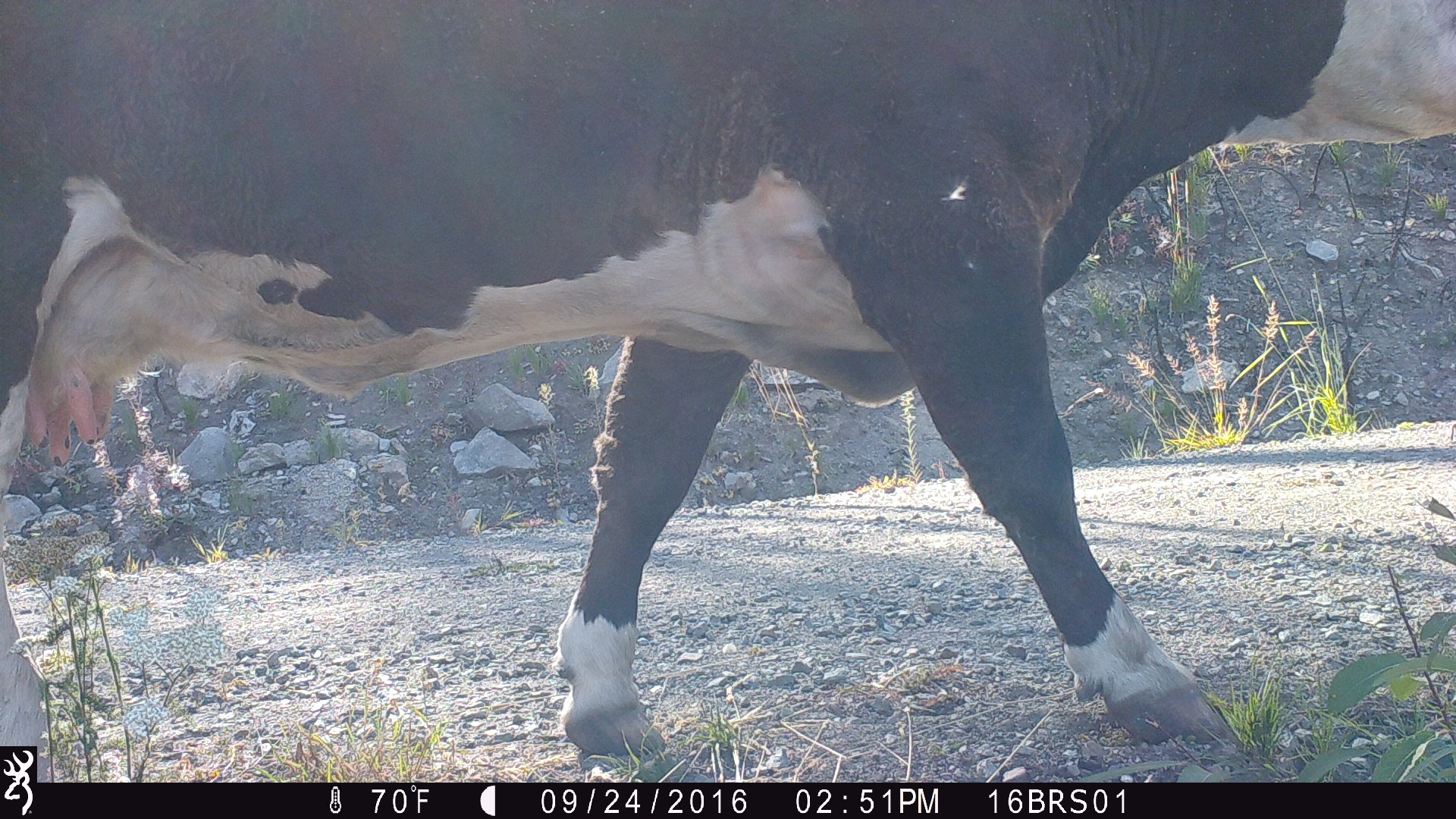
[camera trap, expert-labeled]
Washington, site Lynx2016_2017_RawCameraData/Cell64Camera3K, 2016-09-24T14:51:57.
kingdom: Animalia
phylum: Chordata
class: Mammalia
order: Artiodactyla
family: Bovidae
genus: Bos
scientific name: Bos taurus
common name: domestic cattle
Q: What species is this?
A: Domestic cattle (Bos taurus).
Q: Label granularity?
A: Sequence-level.